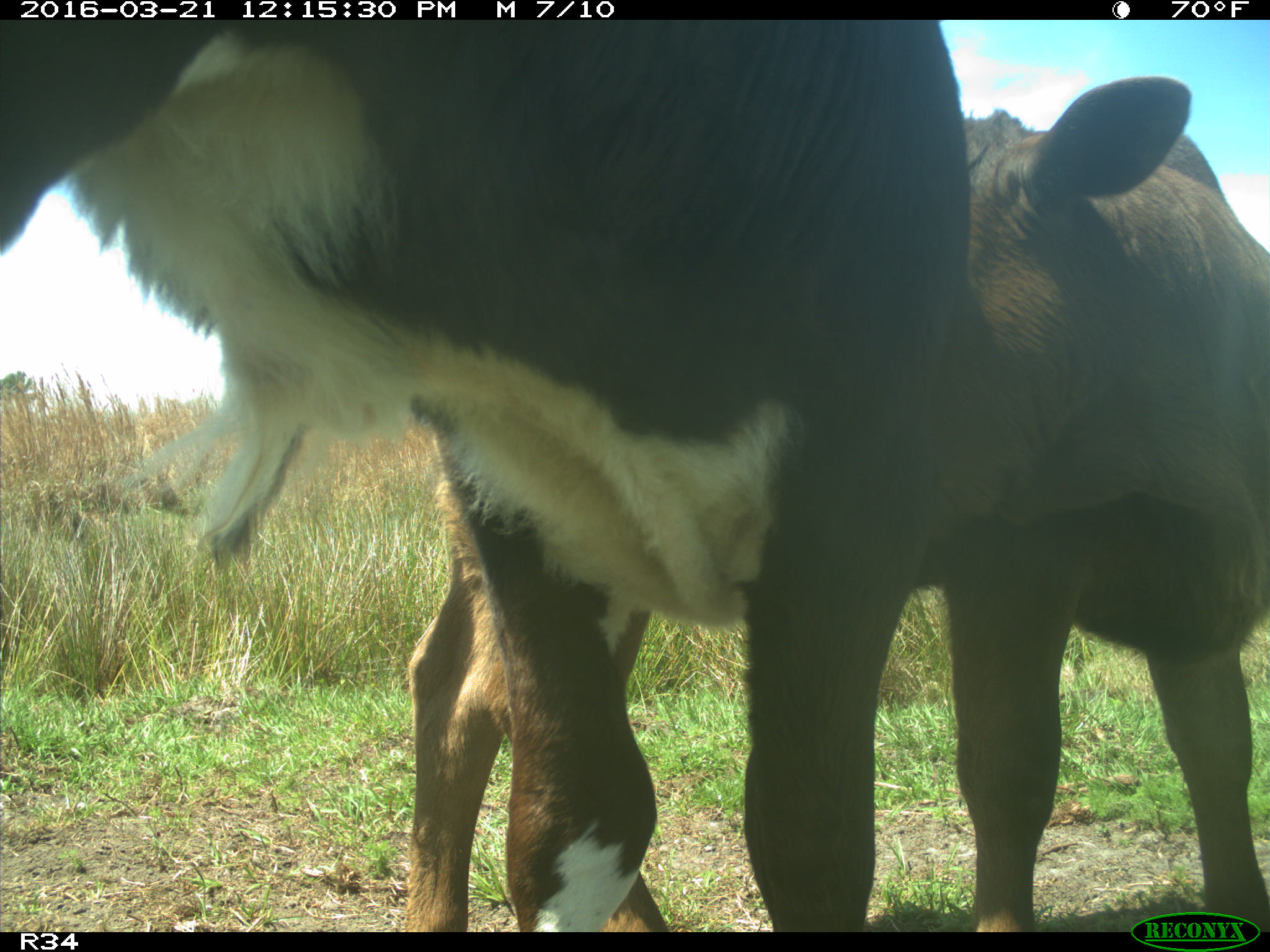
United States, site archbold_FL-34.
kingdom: Animalia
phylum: Chordata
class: Mammalia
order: Artiodactyla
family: Bovidae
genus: Bos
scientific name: Bos taurus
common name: domestic cow